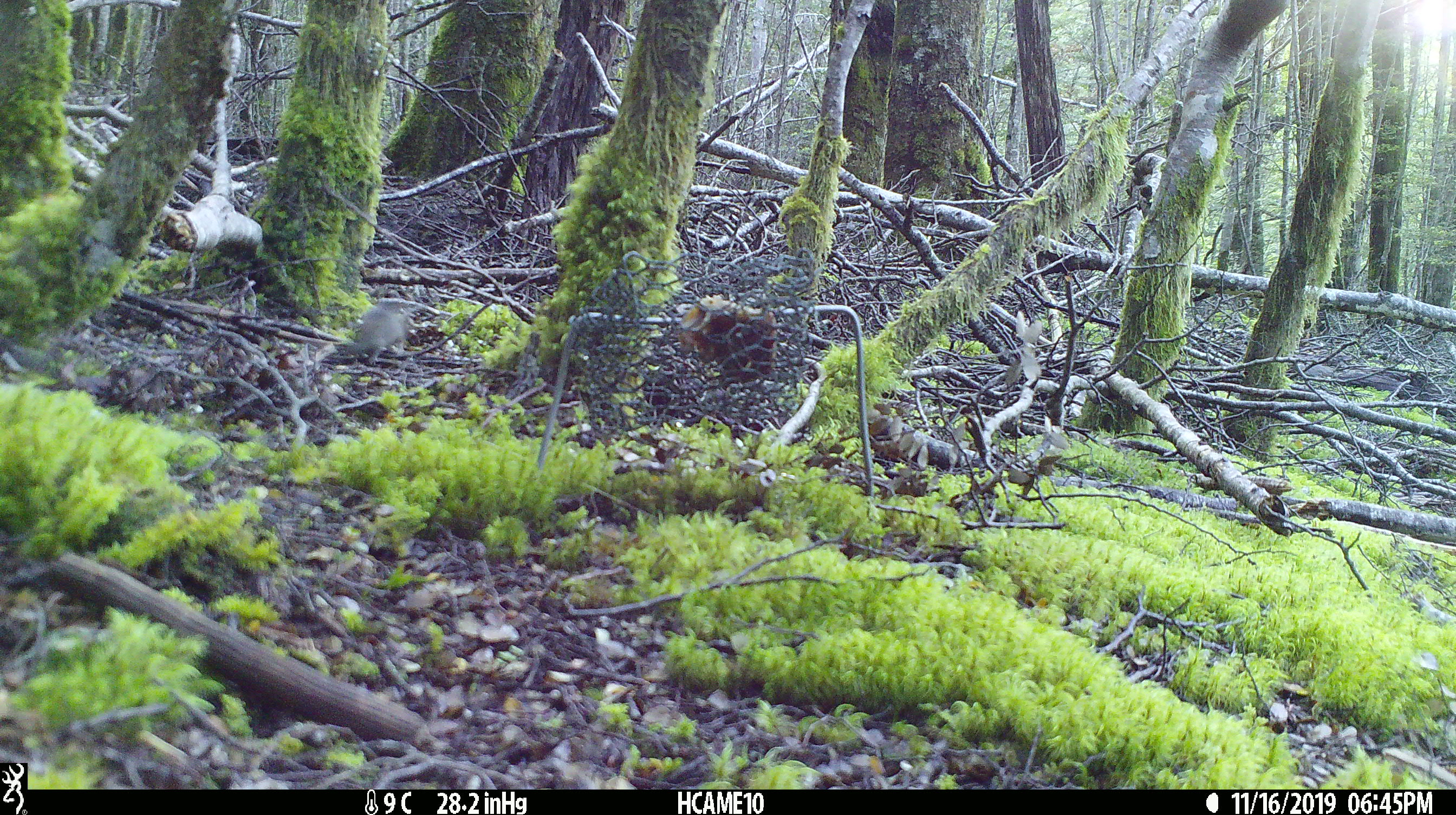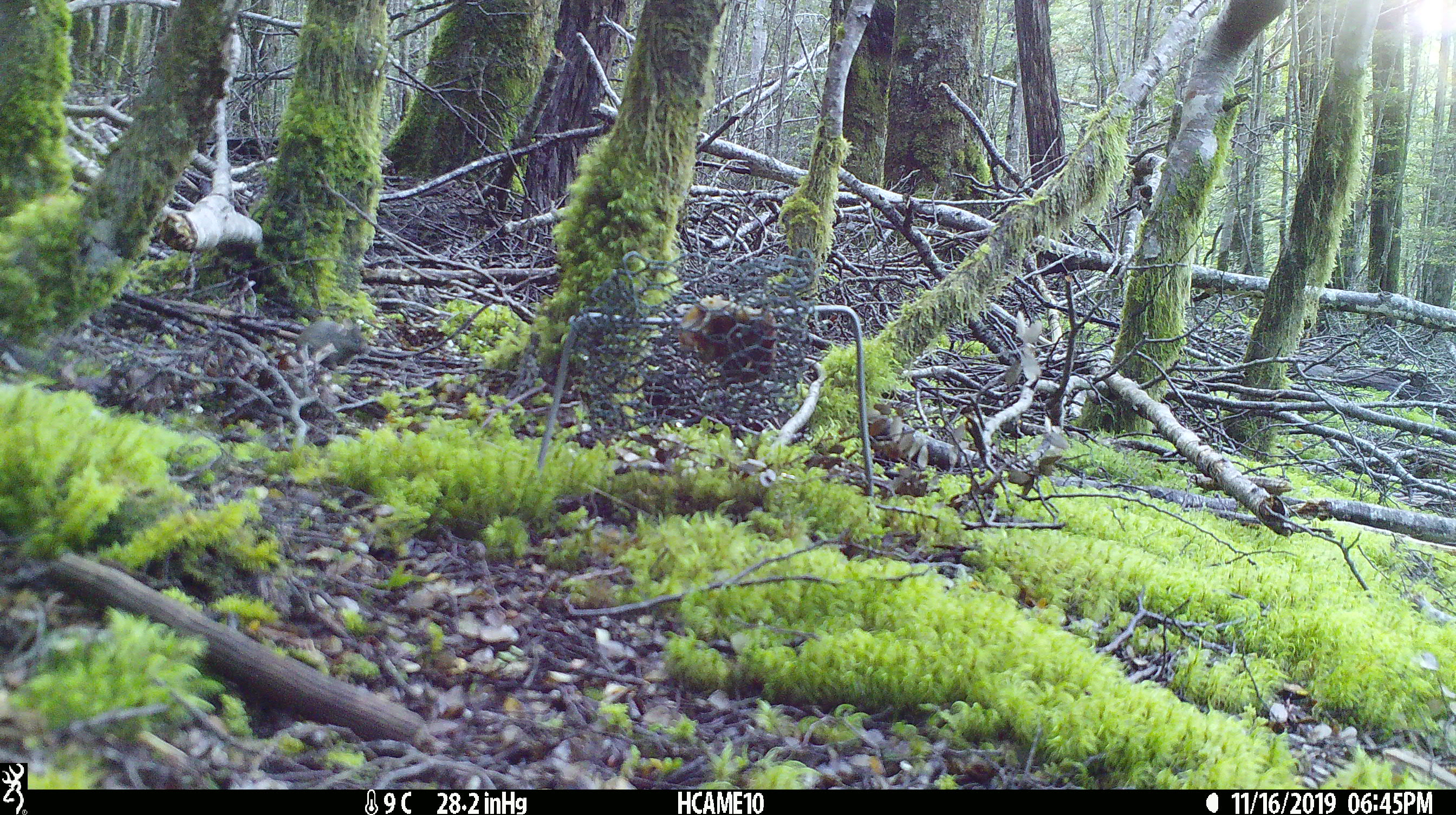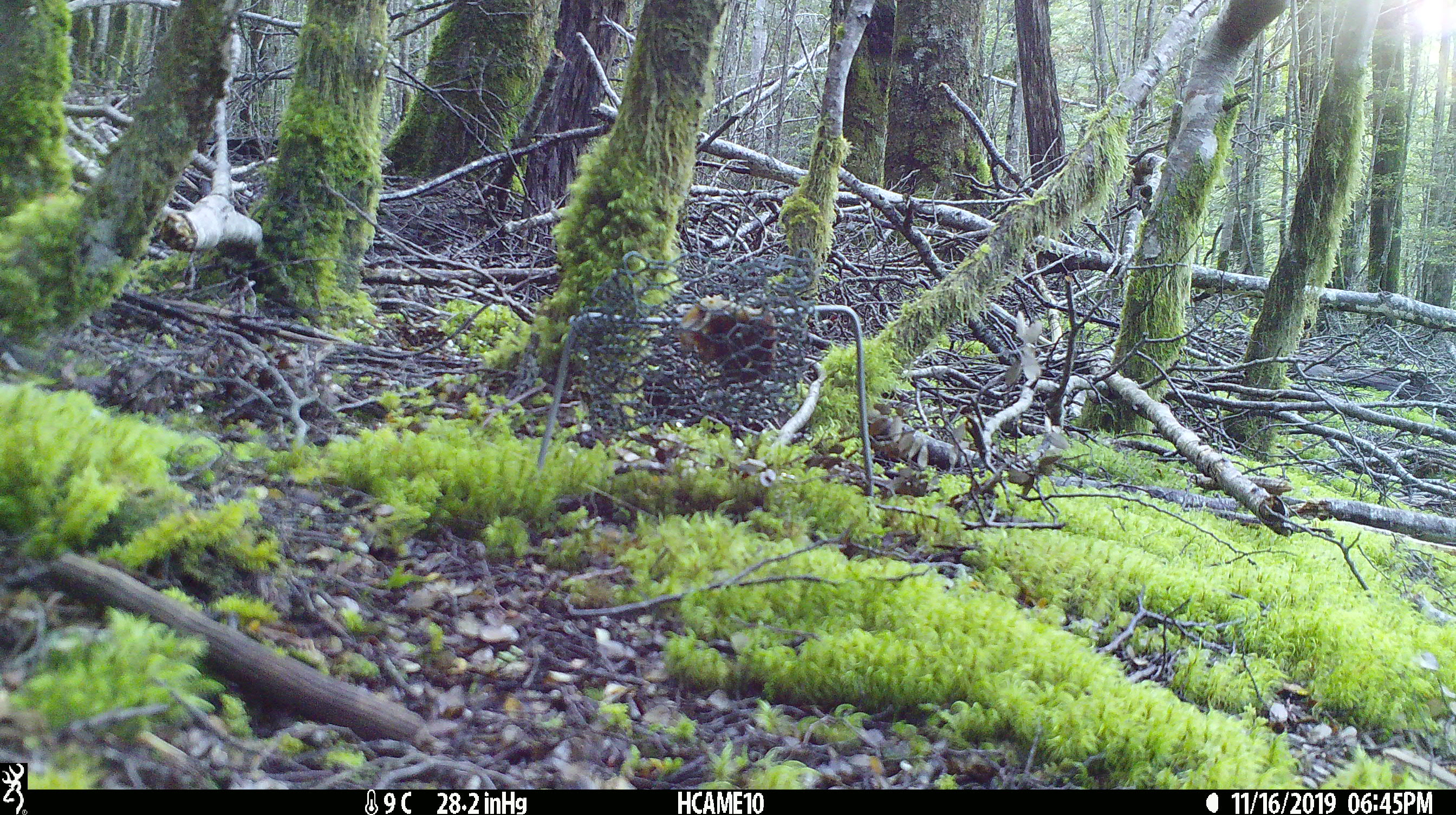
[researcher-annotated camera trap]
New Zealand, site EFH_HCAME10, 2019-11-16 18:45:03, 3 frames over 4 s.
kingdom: Animalia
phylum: Chordata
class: Mammalia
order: Rodentia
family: Muridae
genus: Mus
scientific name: Mus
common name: mouse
Mouse (Mus).